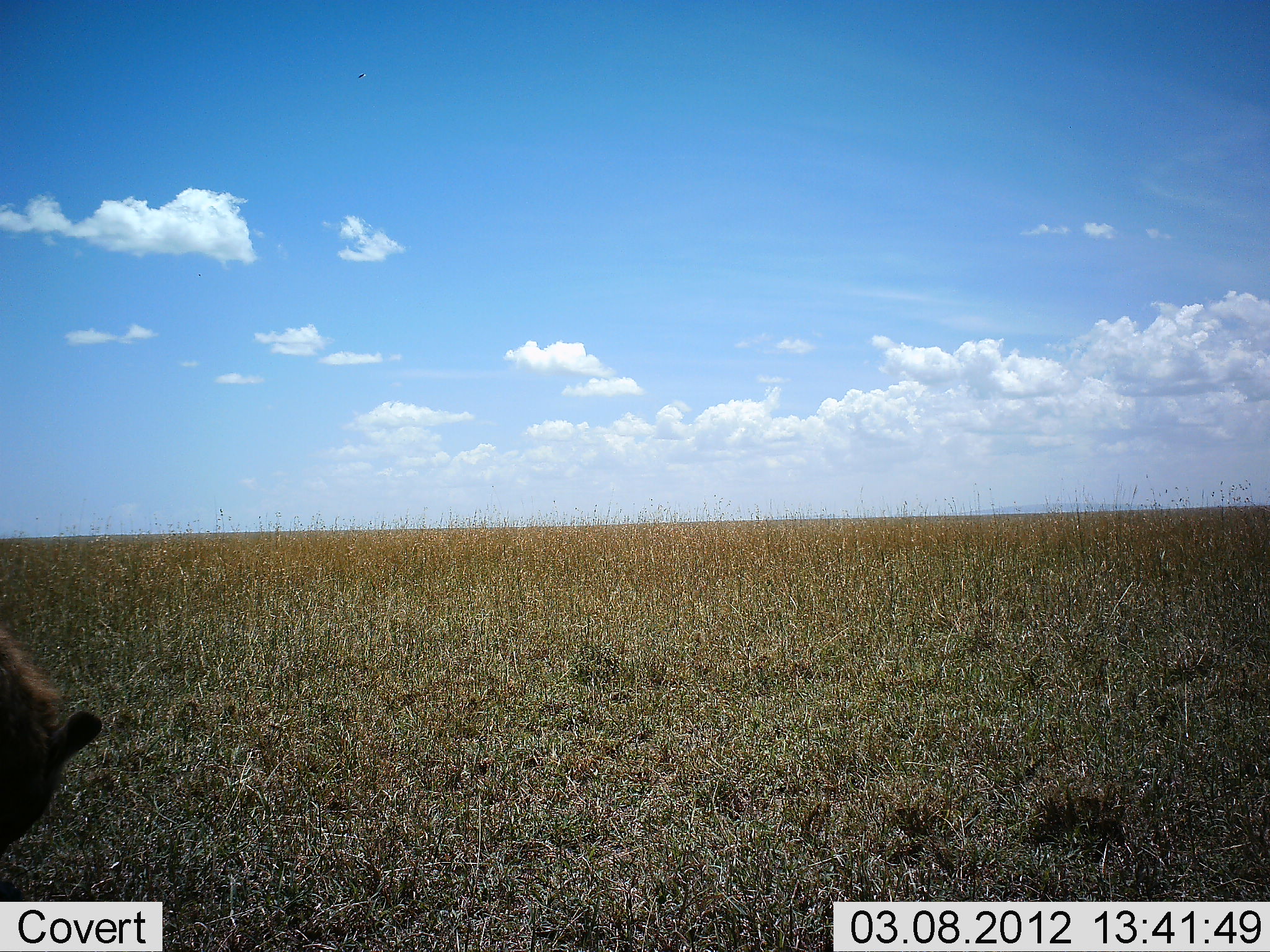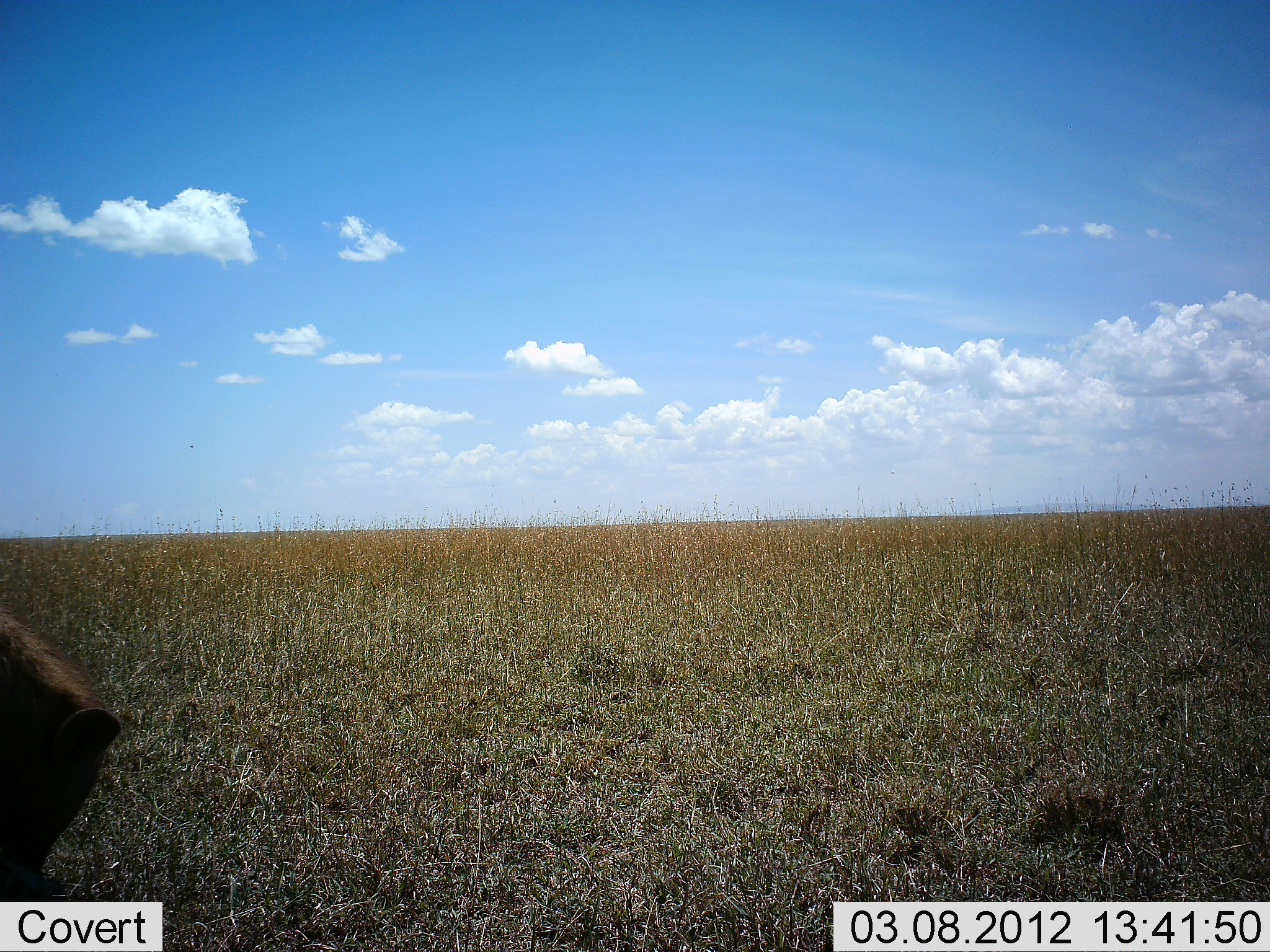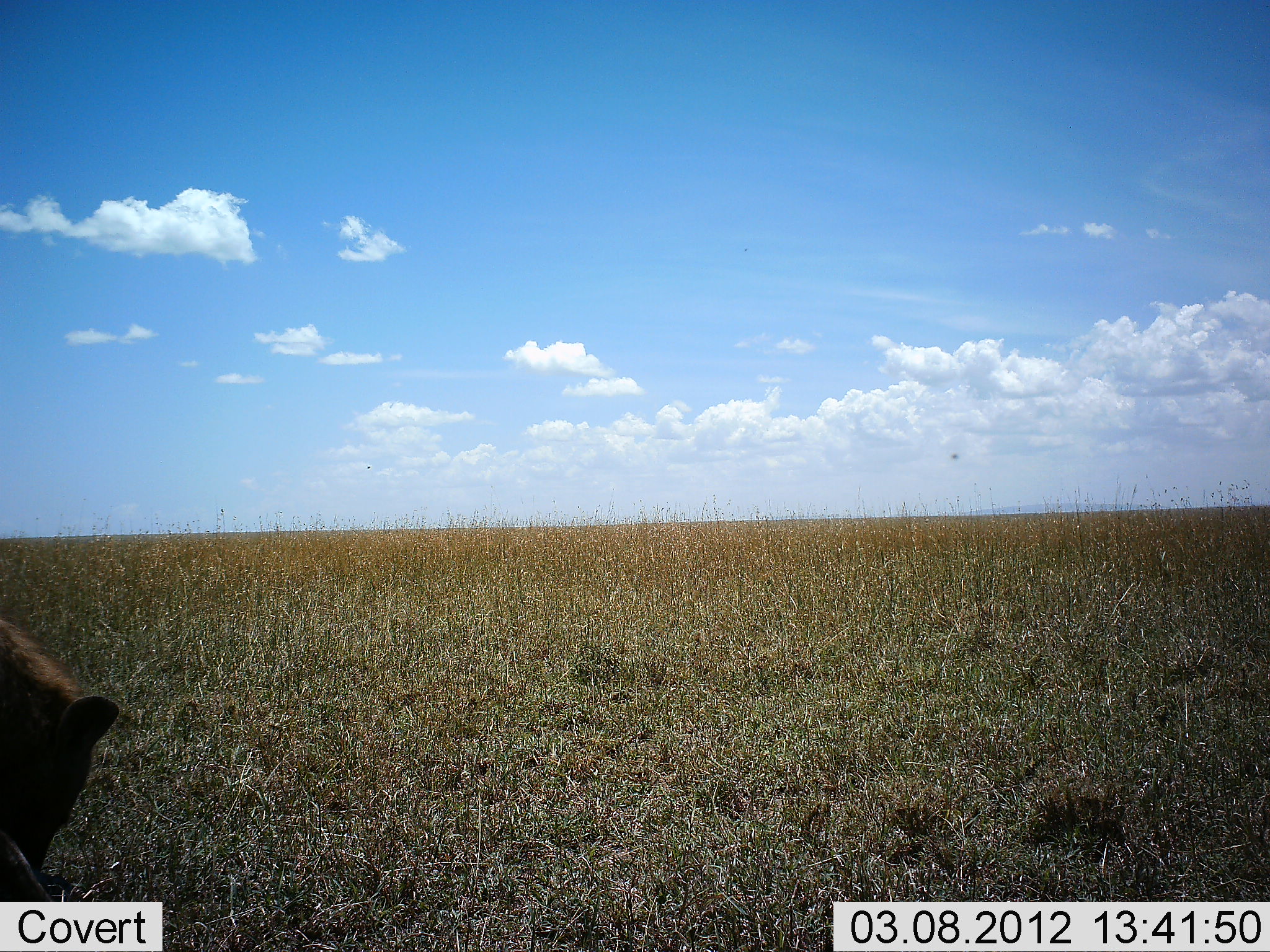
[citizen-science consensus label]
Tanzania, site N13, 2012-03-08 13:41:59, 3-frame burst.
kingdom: Animalia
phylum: Chordata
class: Mammalia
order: Carnivora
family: Hyaenidae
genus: Crocuta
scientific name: Crocuta crocuta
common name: spotted hyena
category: hyenaspotted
Hyenaspotted (spotted hyena) (Crocuta crocuta), count 1. Behavior (volunteer vote fractions): standing 59%, resting 5%, moving 5%, interacting 0%. Young present (vote fraction): 0%. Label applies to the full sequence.